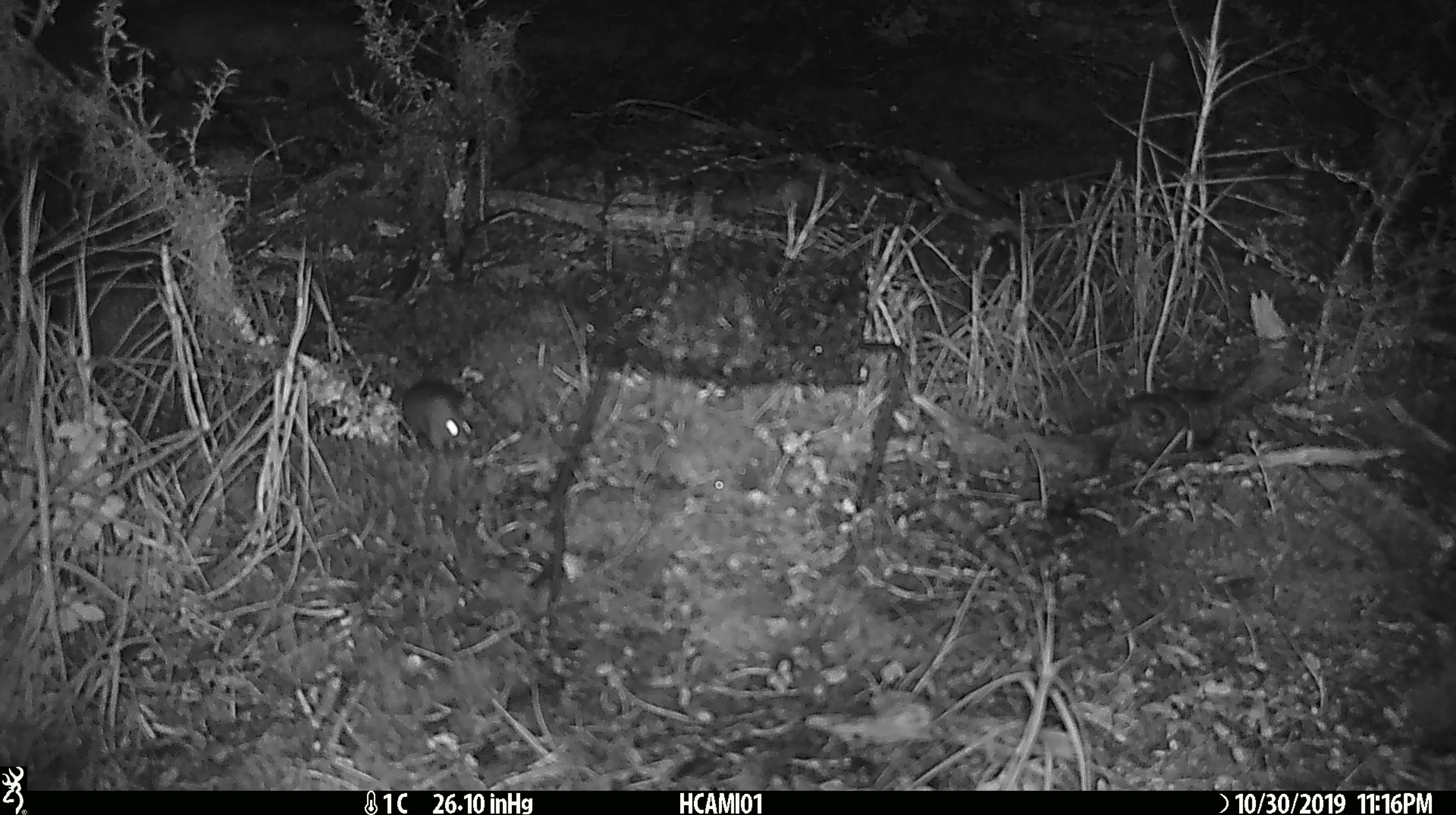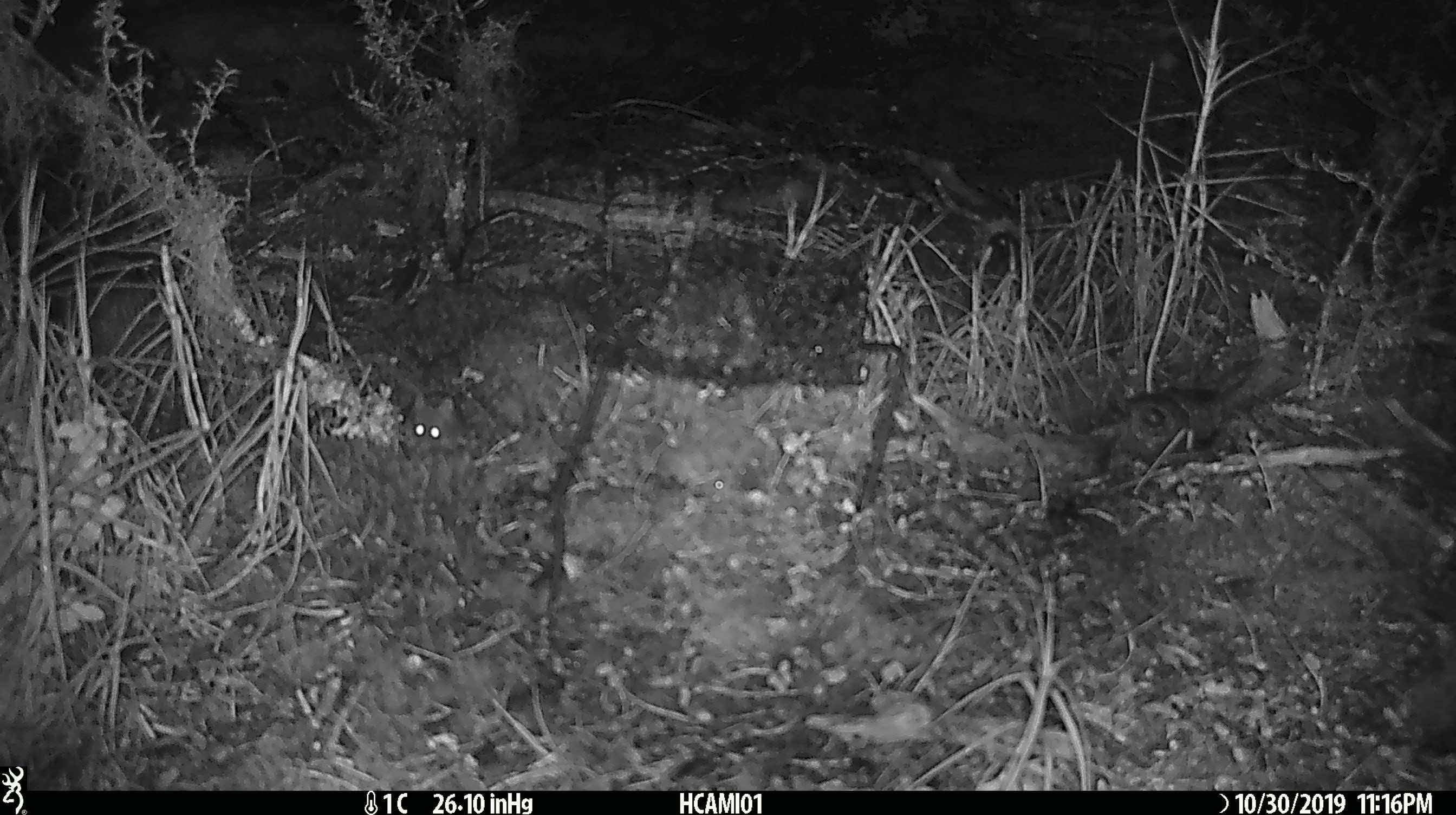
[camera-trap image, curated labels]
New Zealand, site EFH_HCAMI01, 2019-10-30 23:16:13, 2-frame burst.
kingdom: Animalia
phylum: Chordata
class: Mammalia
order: Rodentia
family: Muridae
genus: Mus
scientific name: Mus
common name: mouse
Mouse (Mus).